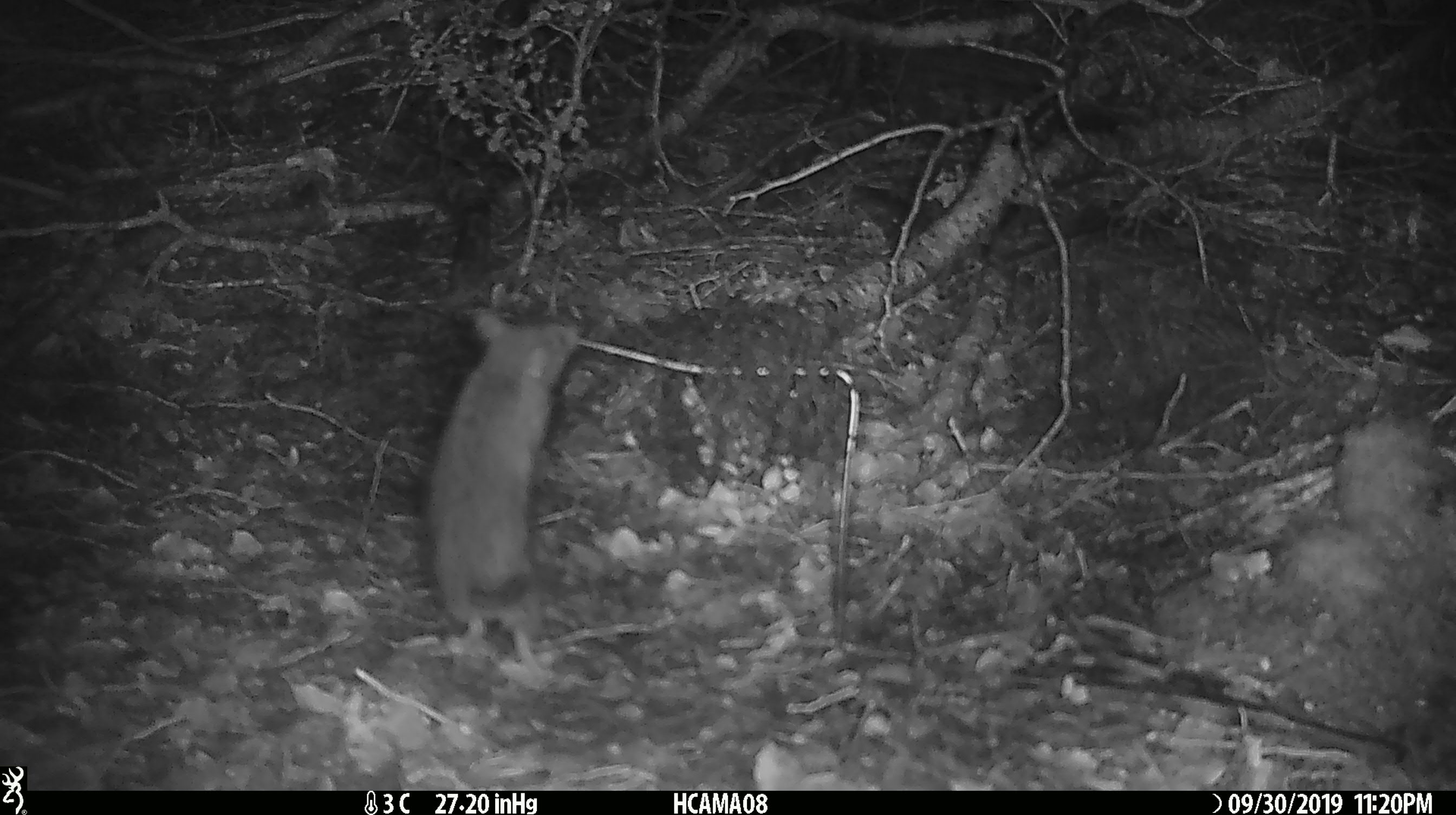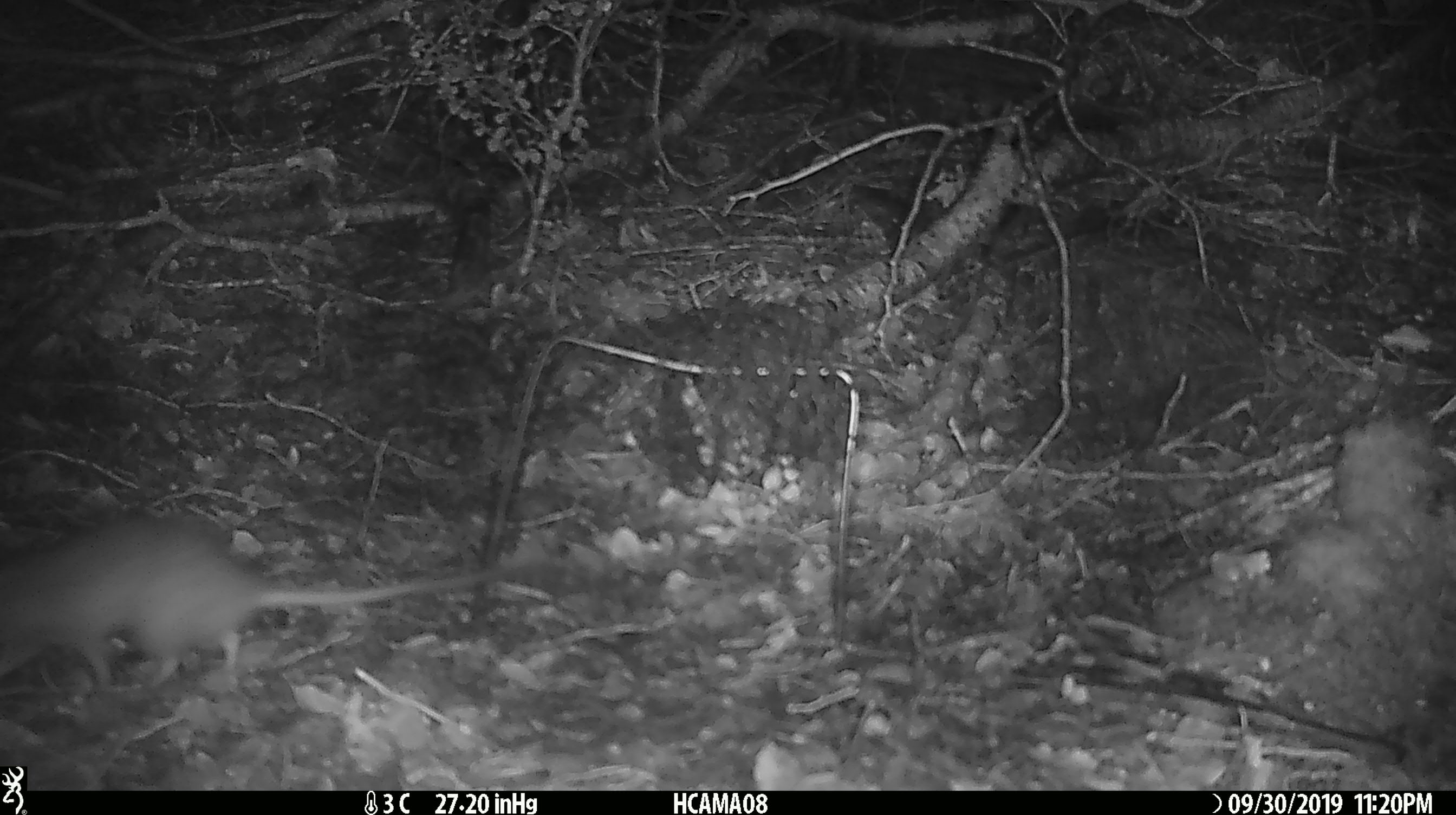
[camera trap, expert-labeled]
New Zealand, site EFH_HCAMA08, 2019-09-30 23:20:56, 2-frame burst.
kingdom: Animalia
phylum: Chordata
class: Mammalia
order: Rodentia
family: Muridae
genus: Rattus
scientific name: Rattus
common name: rat